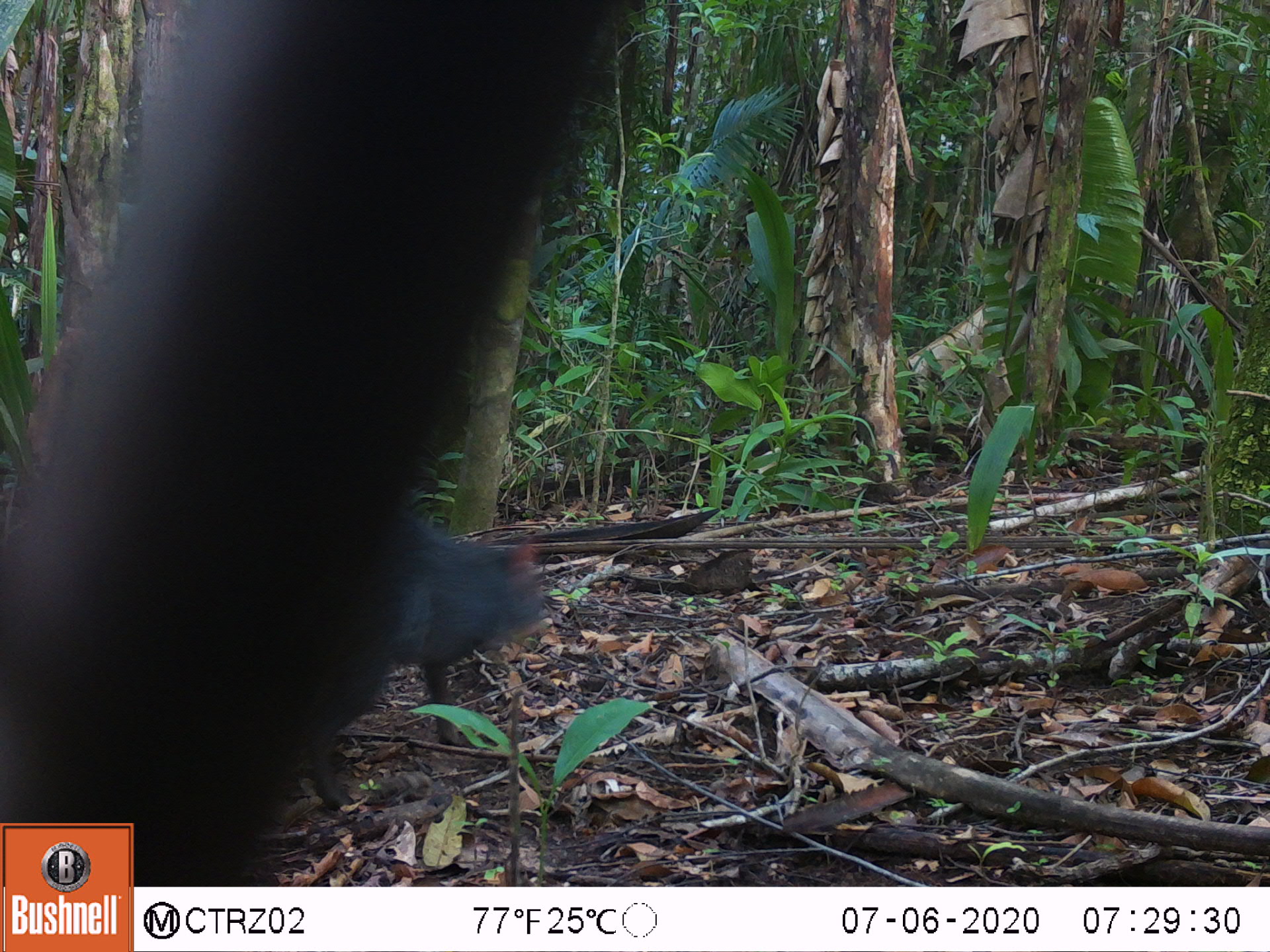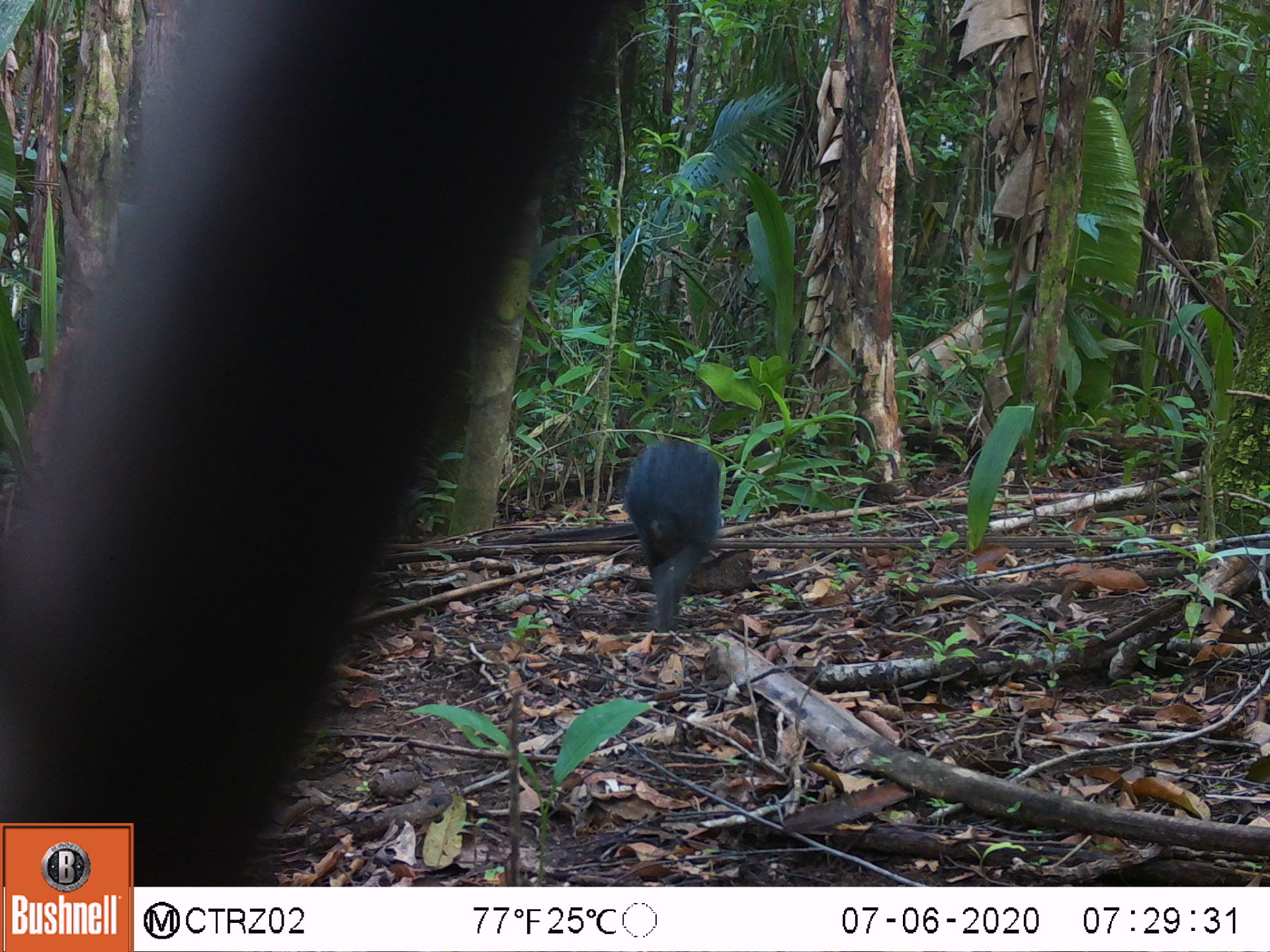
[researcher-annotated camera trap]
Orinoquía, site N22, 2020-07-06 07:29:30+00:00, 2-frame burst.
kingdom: Animalia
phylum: Chordata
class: Mammalia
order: Rodentia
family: Dasyproctidae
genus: Dasyprocta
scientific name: Dasyprocta fuliginosa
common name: black agouti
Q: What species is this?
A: Black agouti (Dasyprocta fuliginosa).